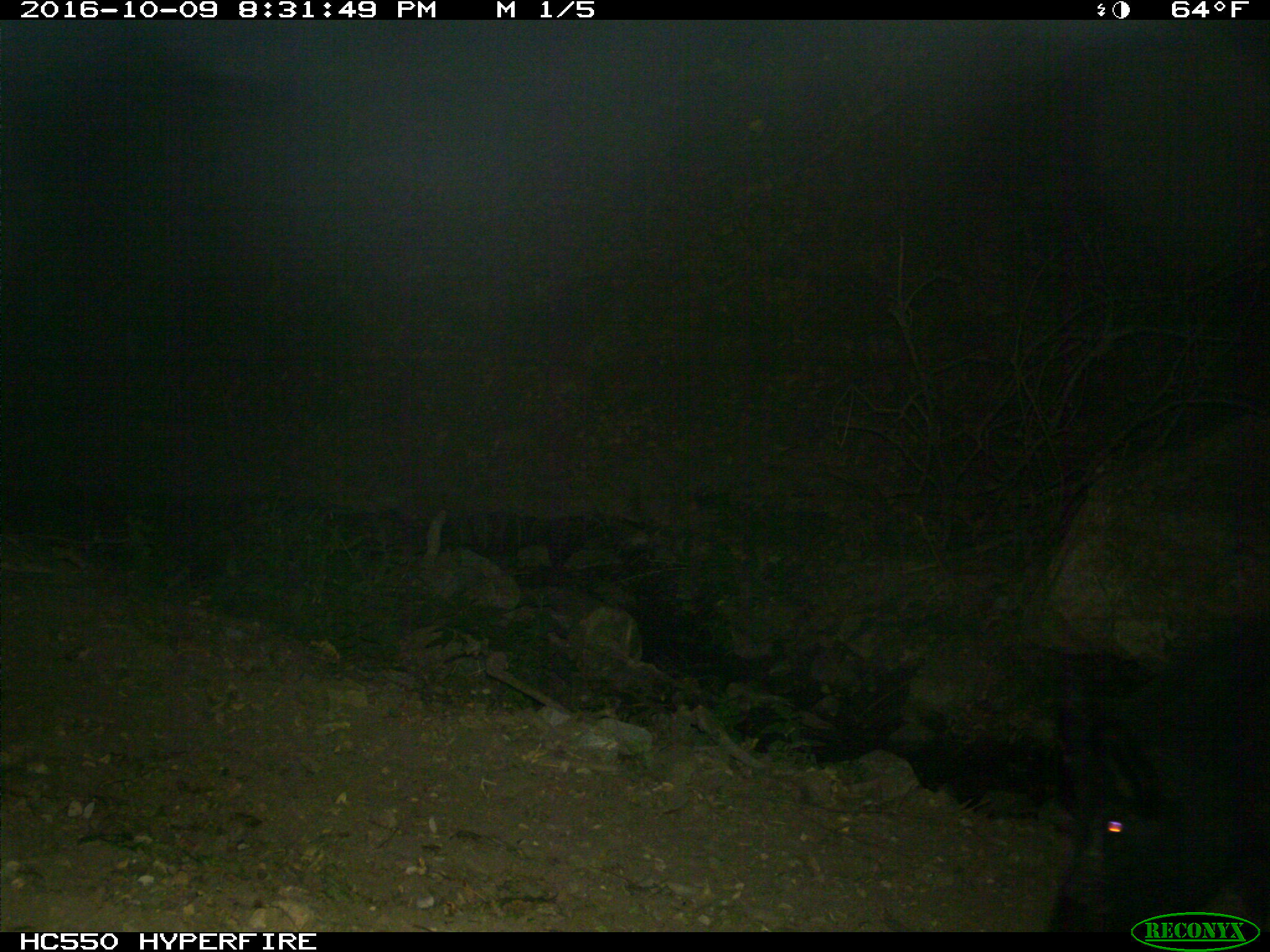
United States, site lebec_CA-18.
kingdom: Animalia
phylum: Chordata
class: Mammalia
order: Artiodactyla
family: Suidae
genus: Sus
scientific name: Sus scrofa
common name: wild boar